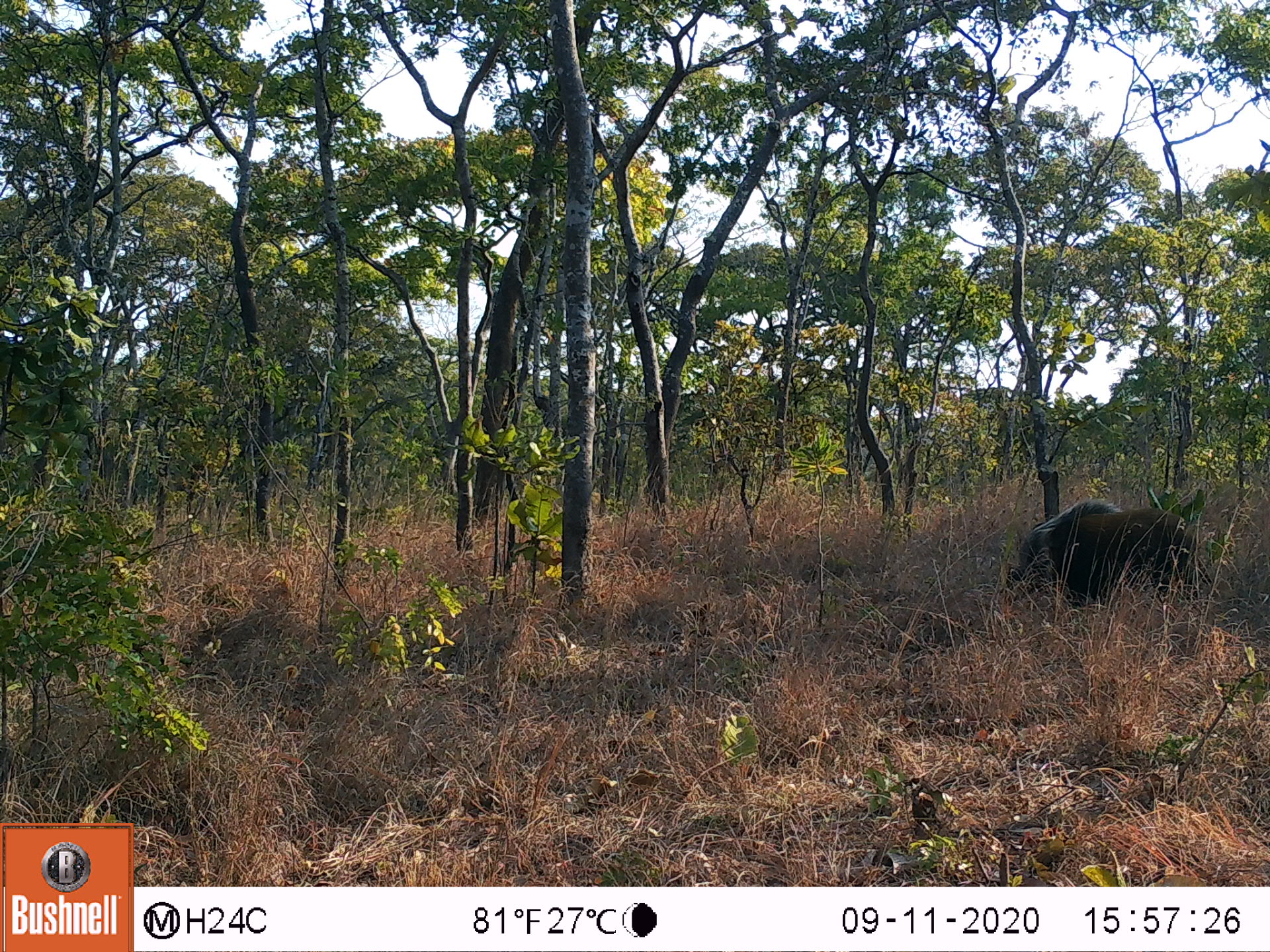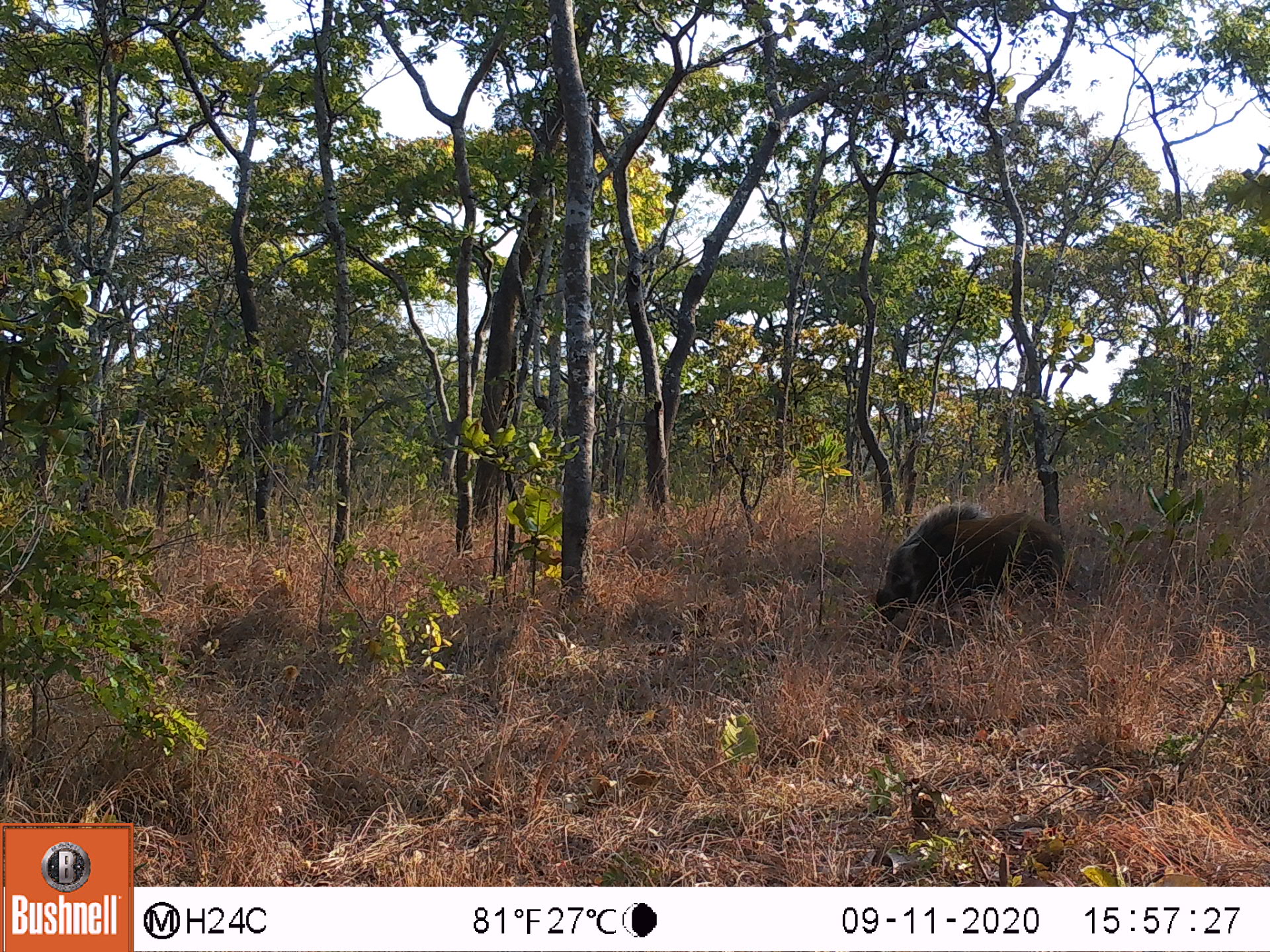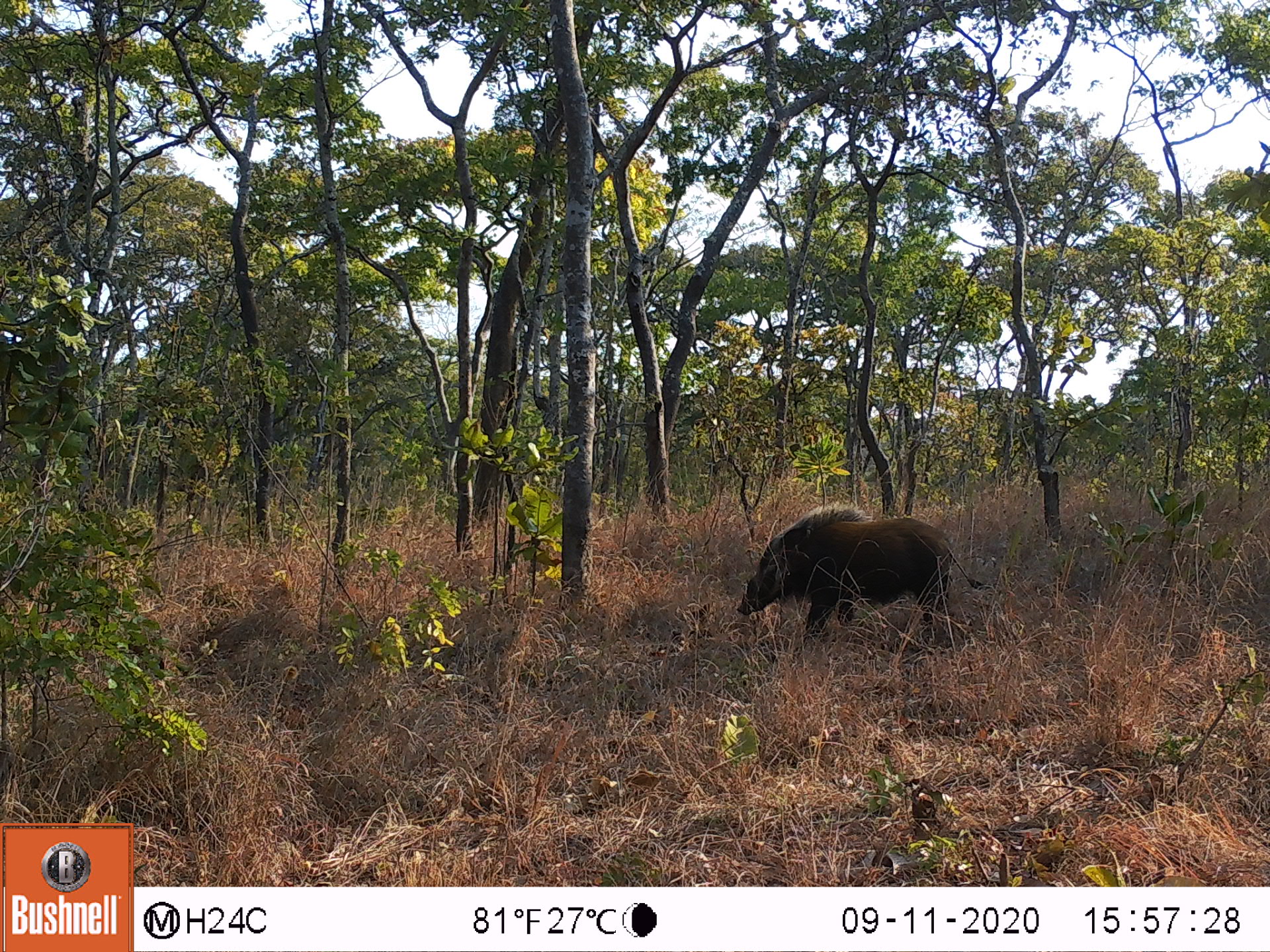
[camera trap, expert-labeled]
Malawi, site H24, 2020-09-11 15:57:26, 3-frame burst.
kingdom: Animalia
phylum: Chordata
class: Mammalia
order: Artiodactyla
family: Suidae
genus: Potamochoerus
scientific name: Potamochoerus larvatus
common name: bushpig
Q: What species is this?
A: Bushpig (Potamochoerus larvatus).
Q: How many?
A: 1.